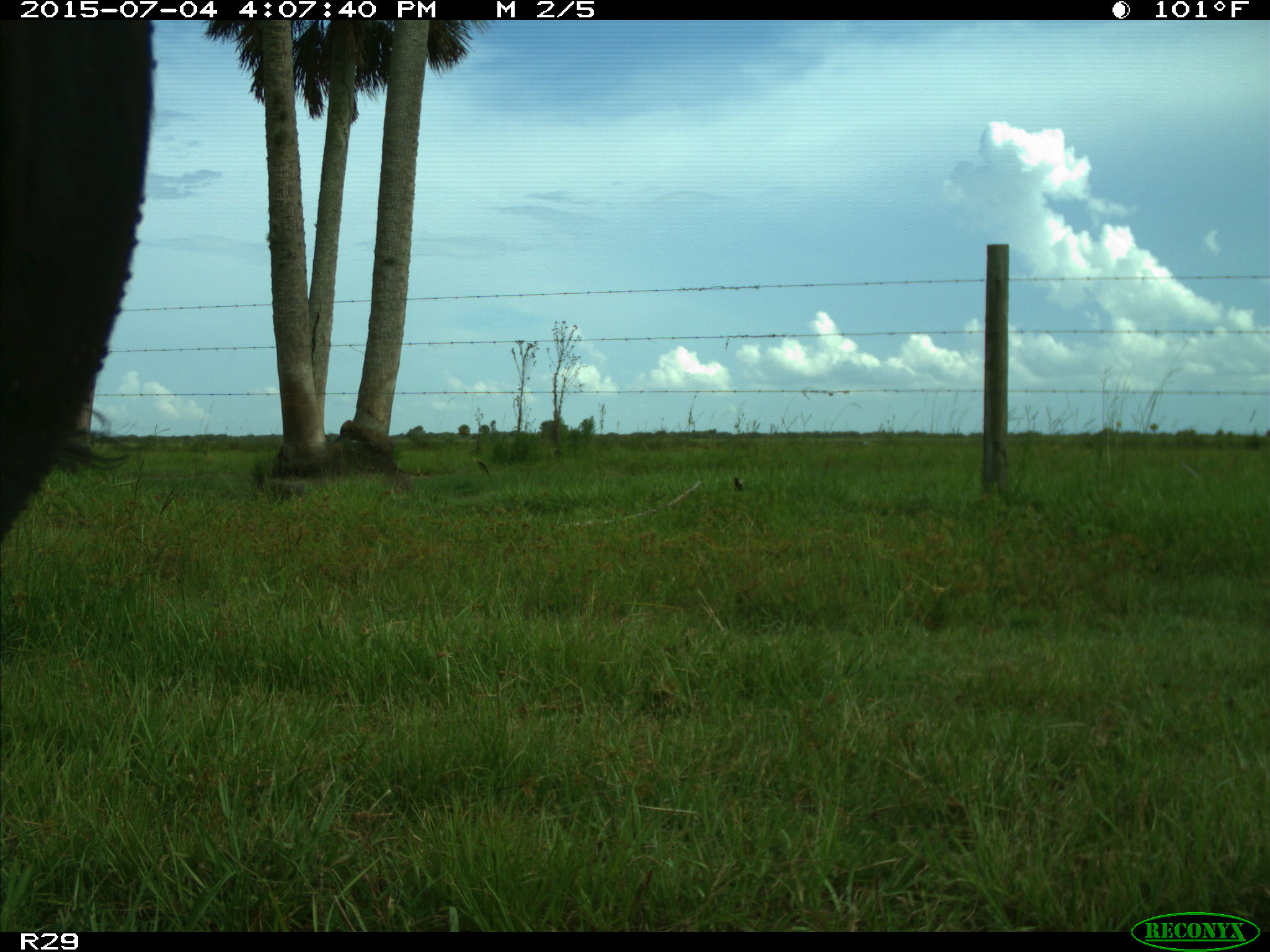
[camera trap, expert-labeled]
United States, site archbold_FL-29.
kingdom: Animalia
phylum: Chordata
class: Mammalia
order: Artiodactyla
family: Bovidae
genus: Bos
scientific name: Bos taurus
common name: domestic cow